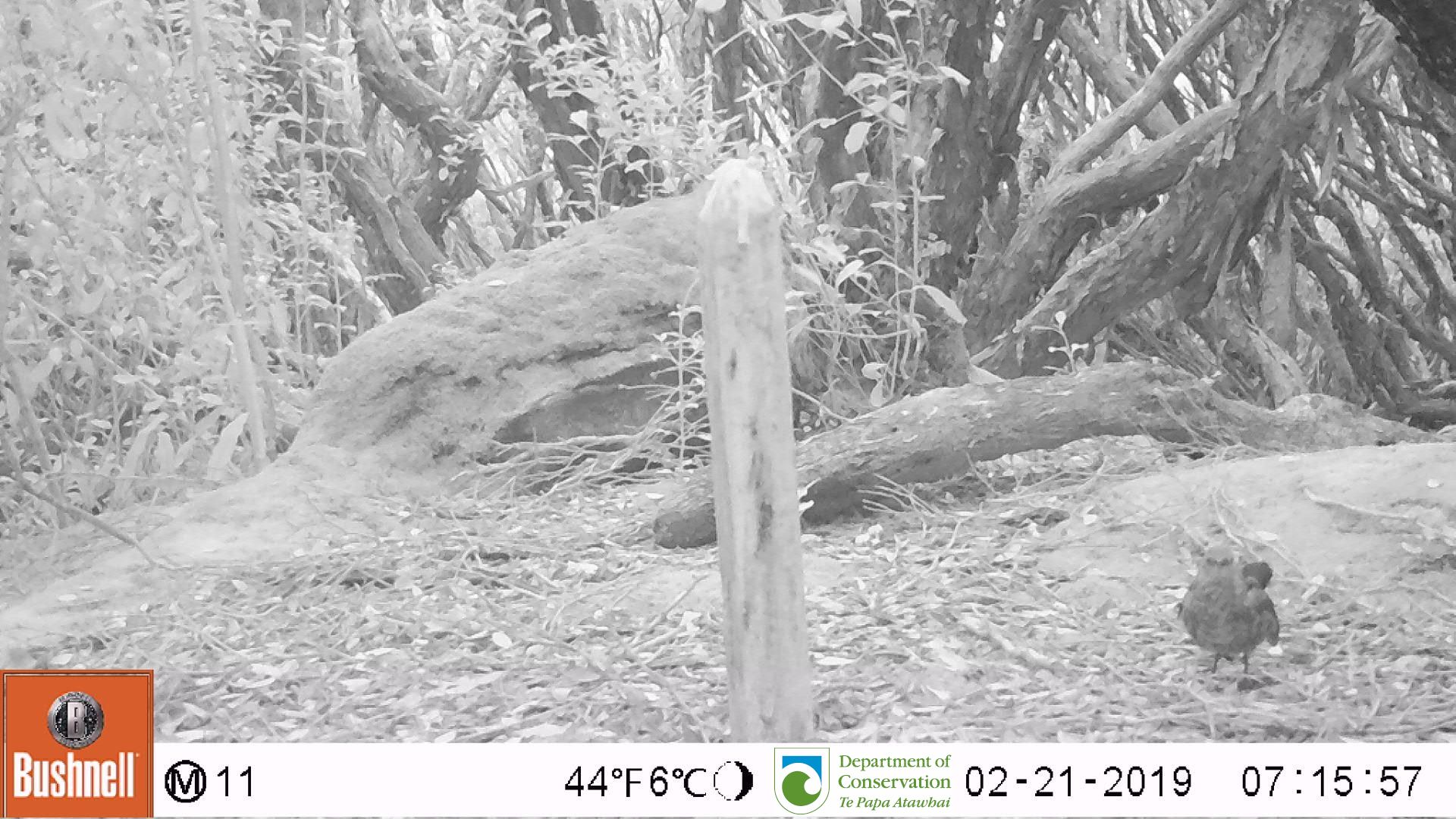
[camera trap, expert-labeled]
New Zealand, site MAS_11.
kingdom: Animalia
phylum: Chordata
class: Aves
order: Passeriformes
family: Turdidae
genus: Turdus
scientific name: Turdus merula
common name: eurasian blackbird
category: blackbird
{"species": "blackbird (eurasian blackbird) (Turdus merula)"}